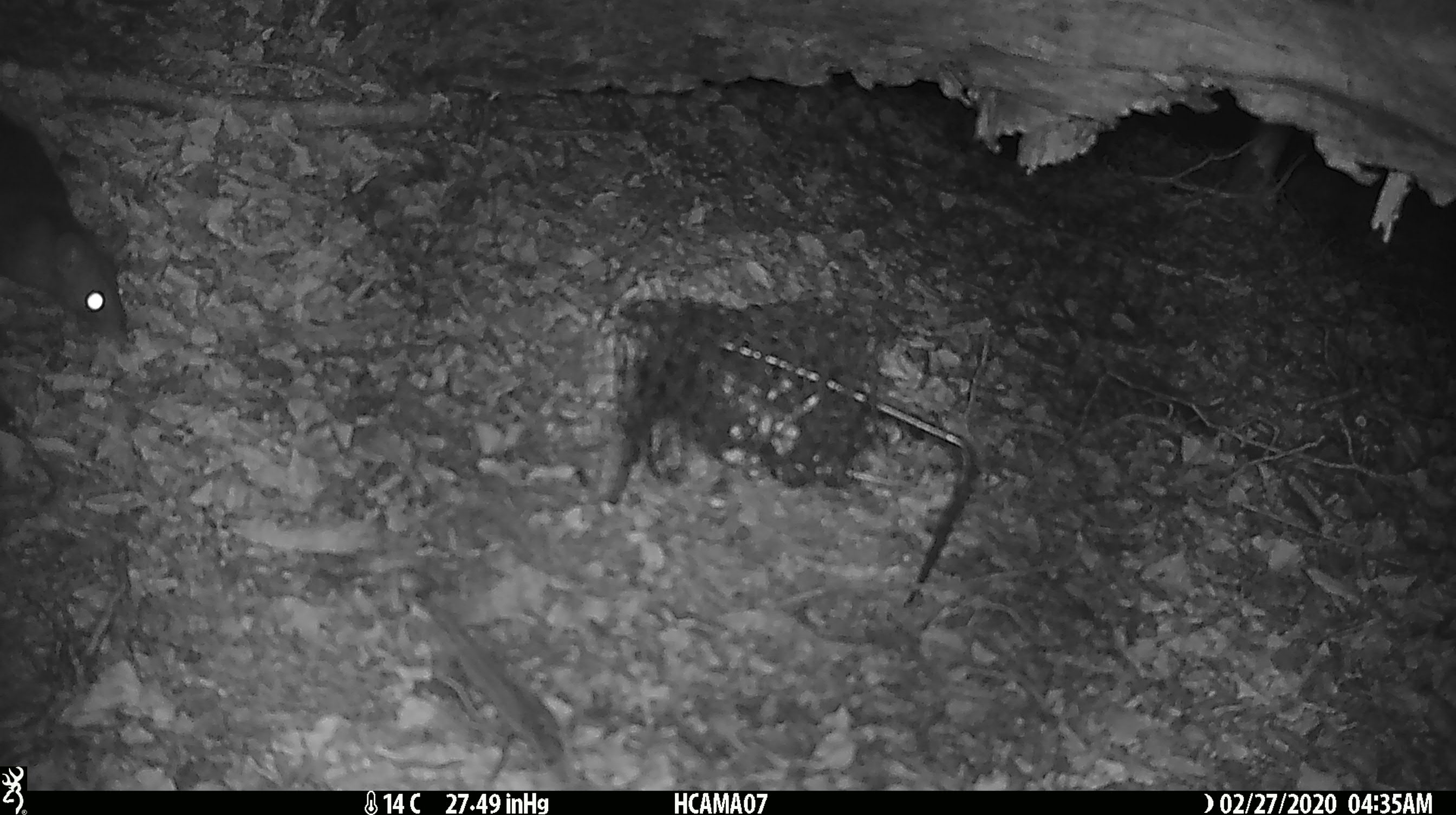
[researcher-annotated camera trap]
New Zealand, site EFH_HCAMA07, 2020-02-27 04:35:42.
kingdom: Animalia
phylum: Chordata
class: Mammalia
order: Rodentia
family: Muridae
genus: Rattus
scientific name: Rattus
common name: rat